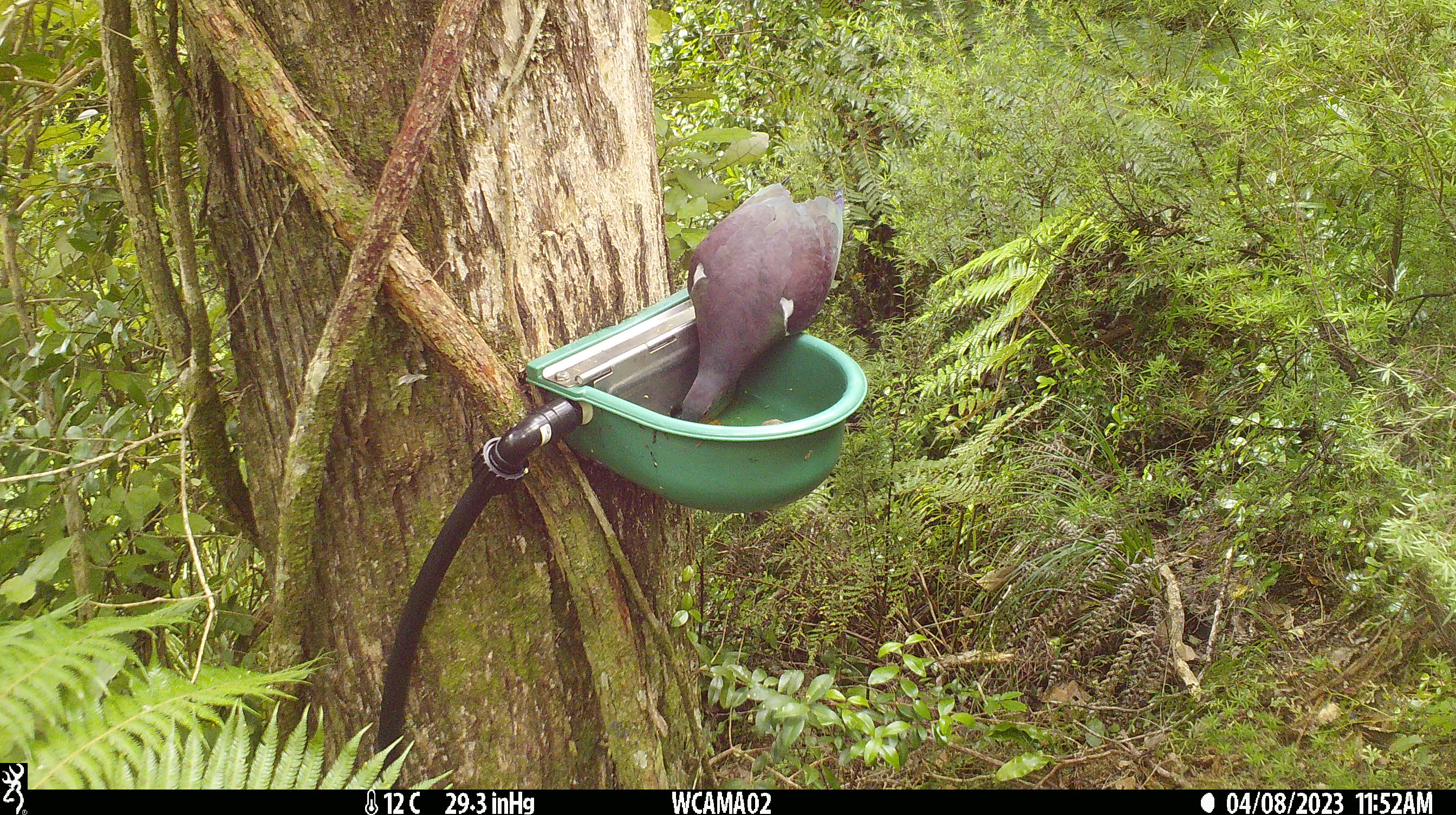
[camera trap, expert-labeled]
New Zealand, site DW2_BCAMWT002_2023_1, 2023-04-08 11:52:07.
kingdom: Animalia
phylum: Chordata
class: Aves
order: Columbiformes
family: Columbidae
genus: Hemiphaga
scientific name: Hemiphaga novaeseelandiae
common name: new zealand pigeon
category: kereru